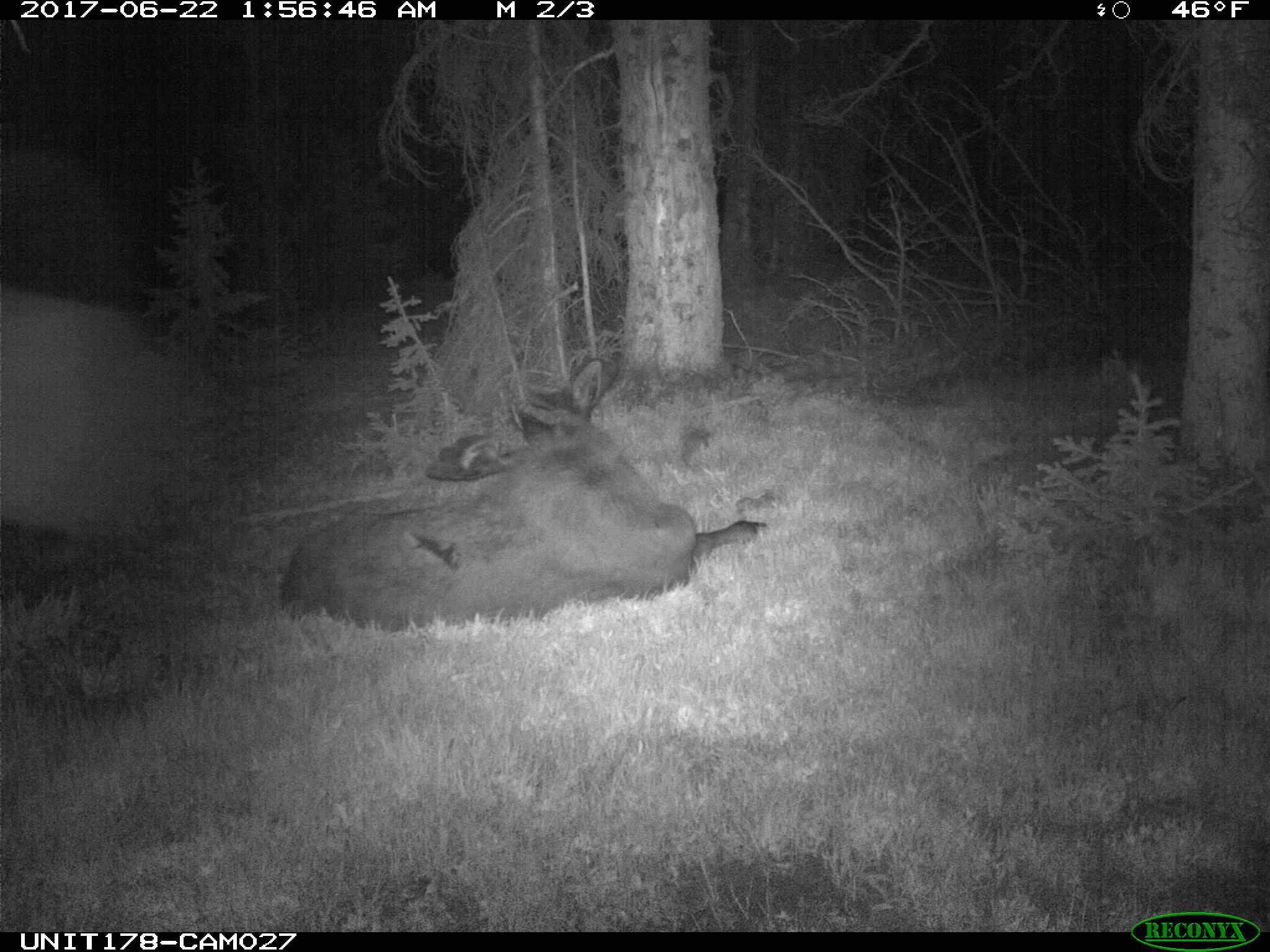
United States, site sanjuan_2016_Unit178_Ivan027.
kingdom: Animalia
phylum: Chordata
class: Mammalia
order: Artiodactyla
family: Cervidae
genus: Alces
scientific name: Alces alces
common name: moose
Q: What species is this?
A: Alces alces (moose).